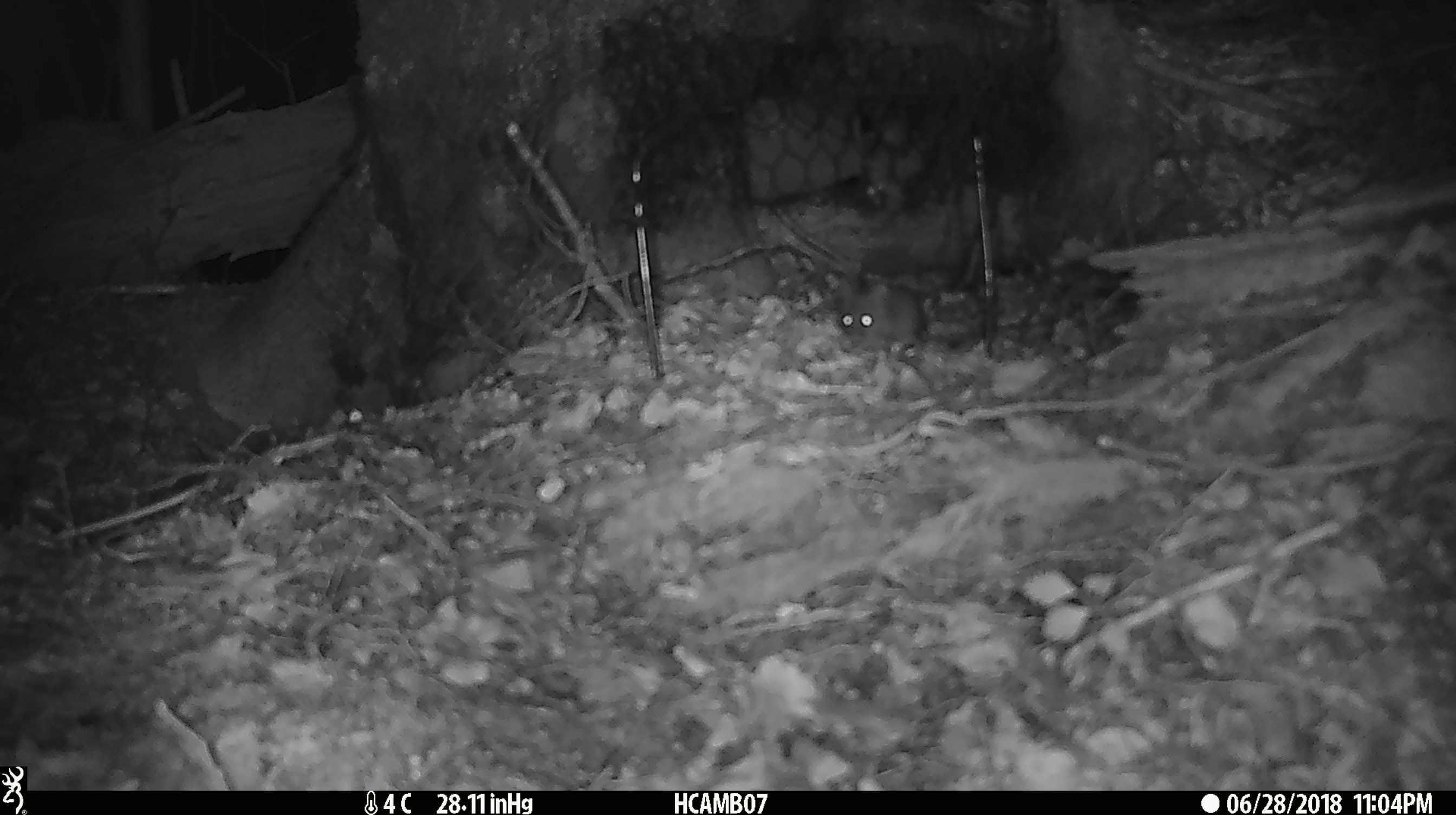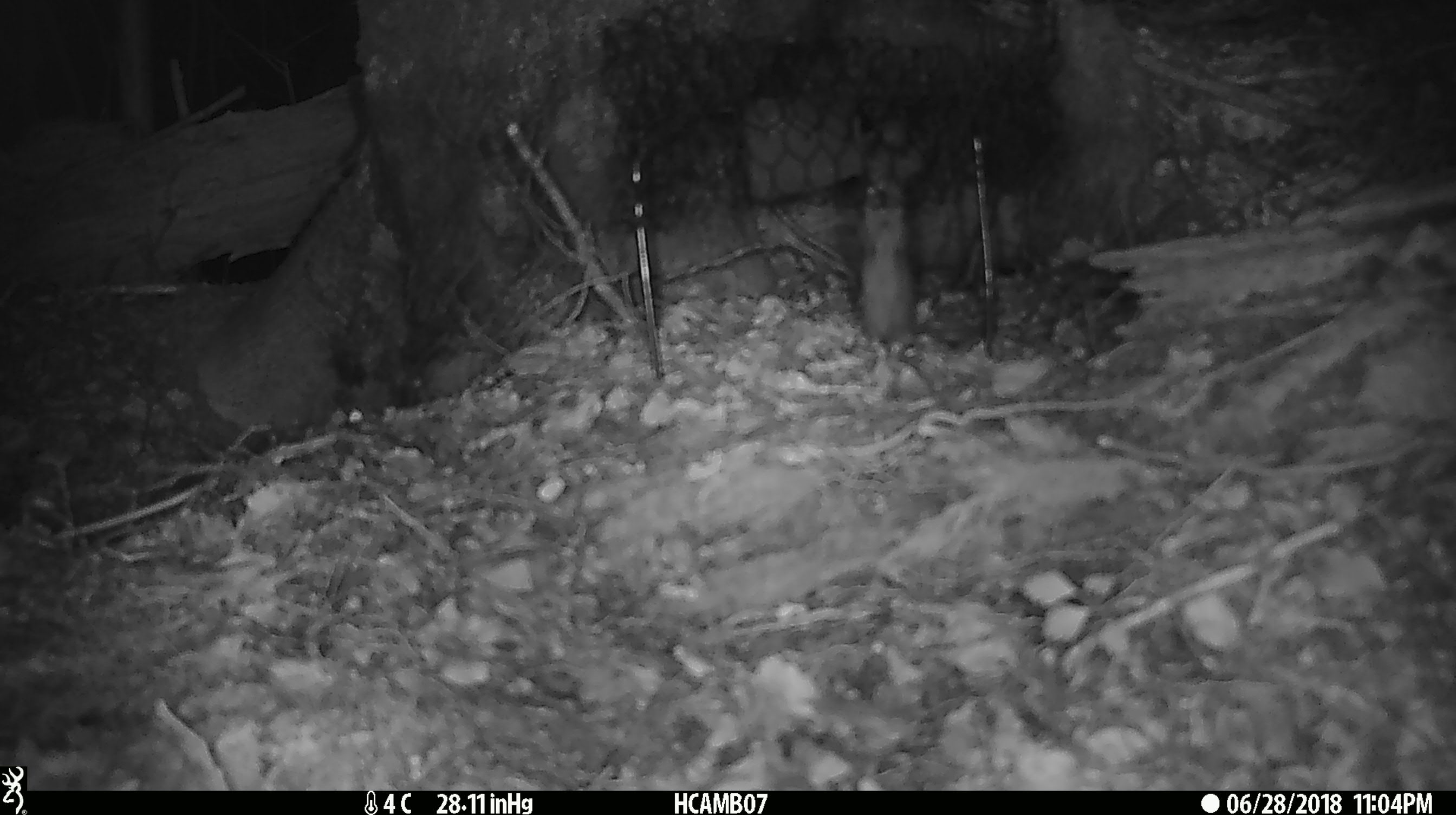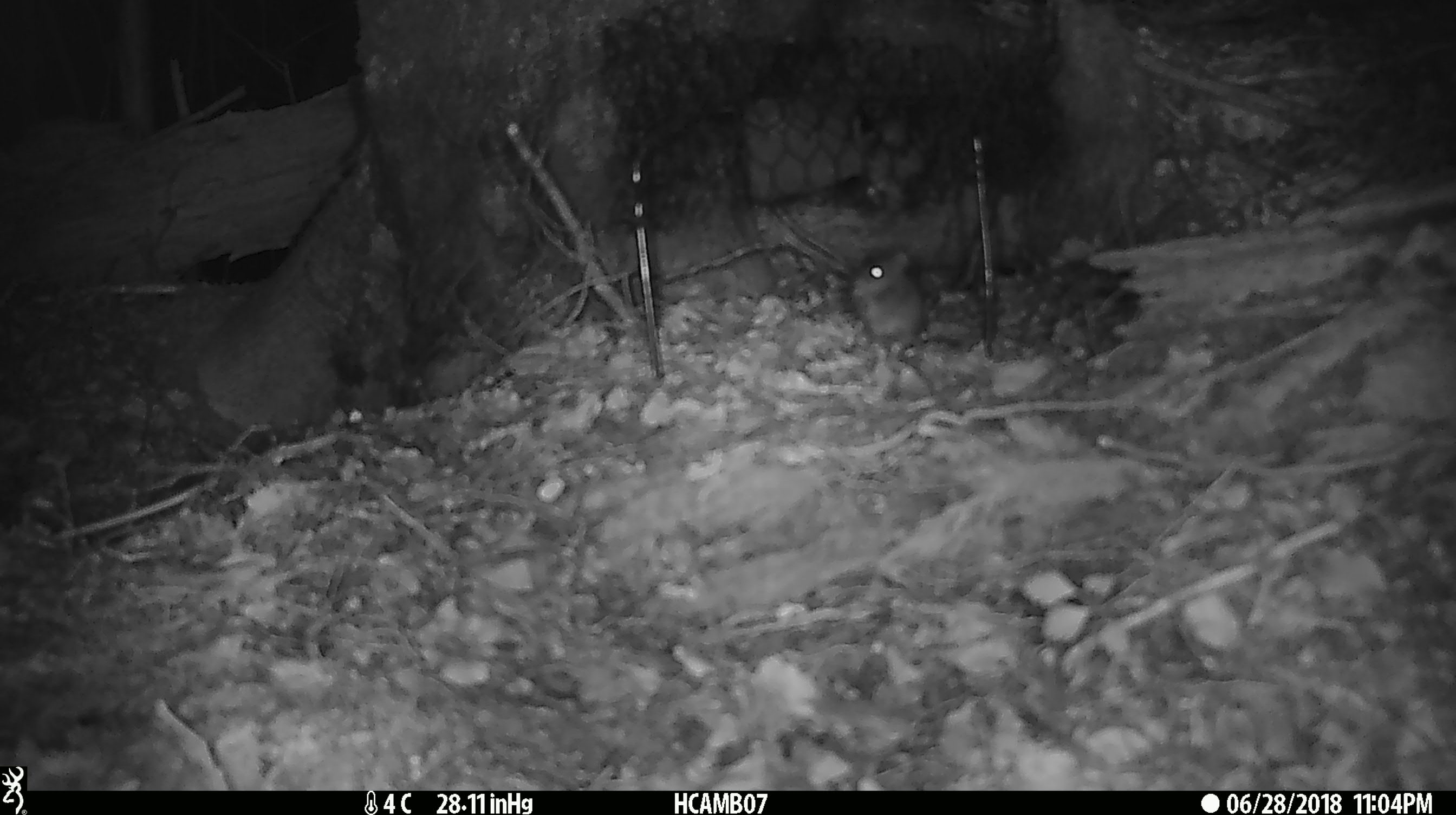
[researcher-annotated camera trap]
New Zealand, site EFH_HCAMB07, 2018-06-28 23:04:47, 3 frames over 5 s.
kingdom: Animalia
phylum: Chordata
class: Mammalia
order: Rodentia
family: Muridae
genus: Mus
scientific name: Mus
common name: mouse